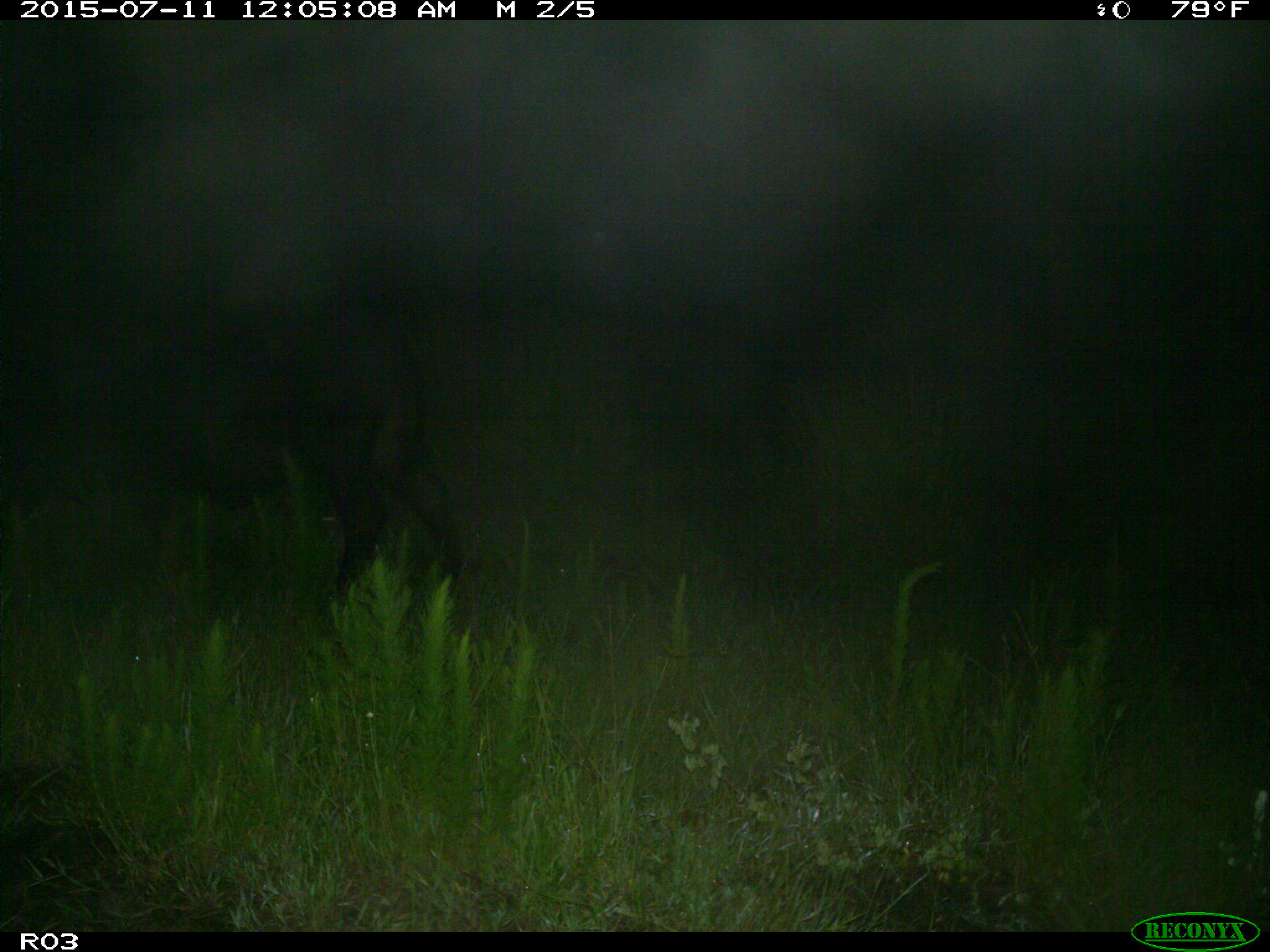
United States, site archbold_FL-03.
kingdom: Animalia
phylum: Chordata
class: Mammalia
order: Artiodactyla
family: Bovidae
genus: Bos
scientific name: Bos taurus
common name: domestic cow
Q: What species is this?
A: Bos taurus (domestic cow).